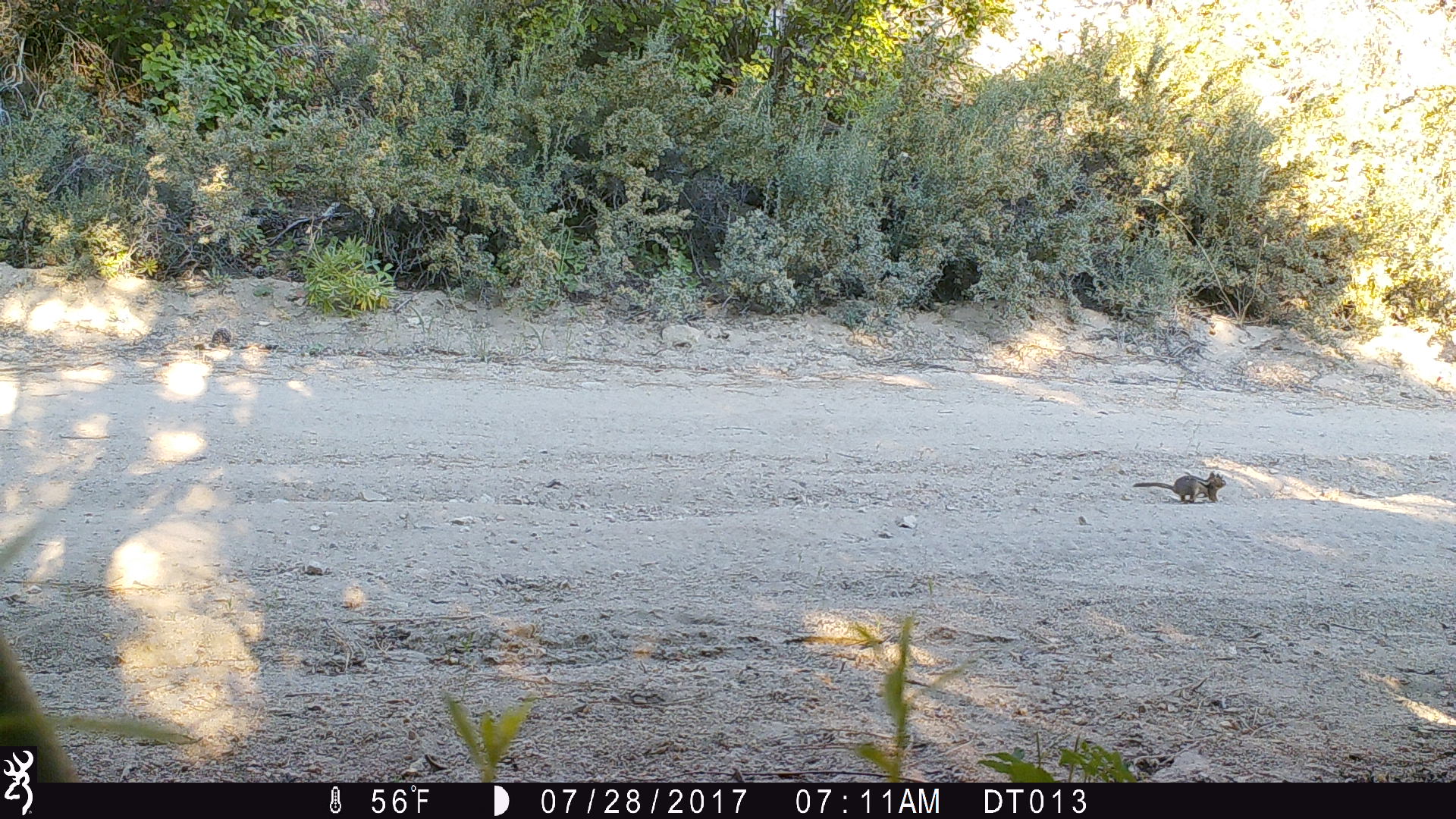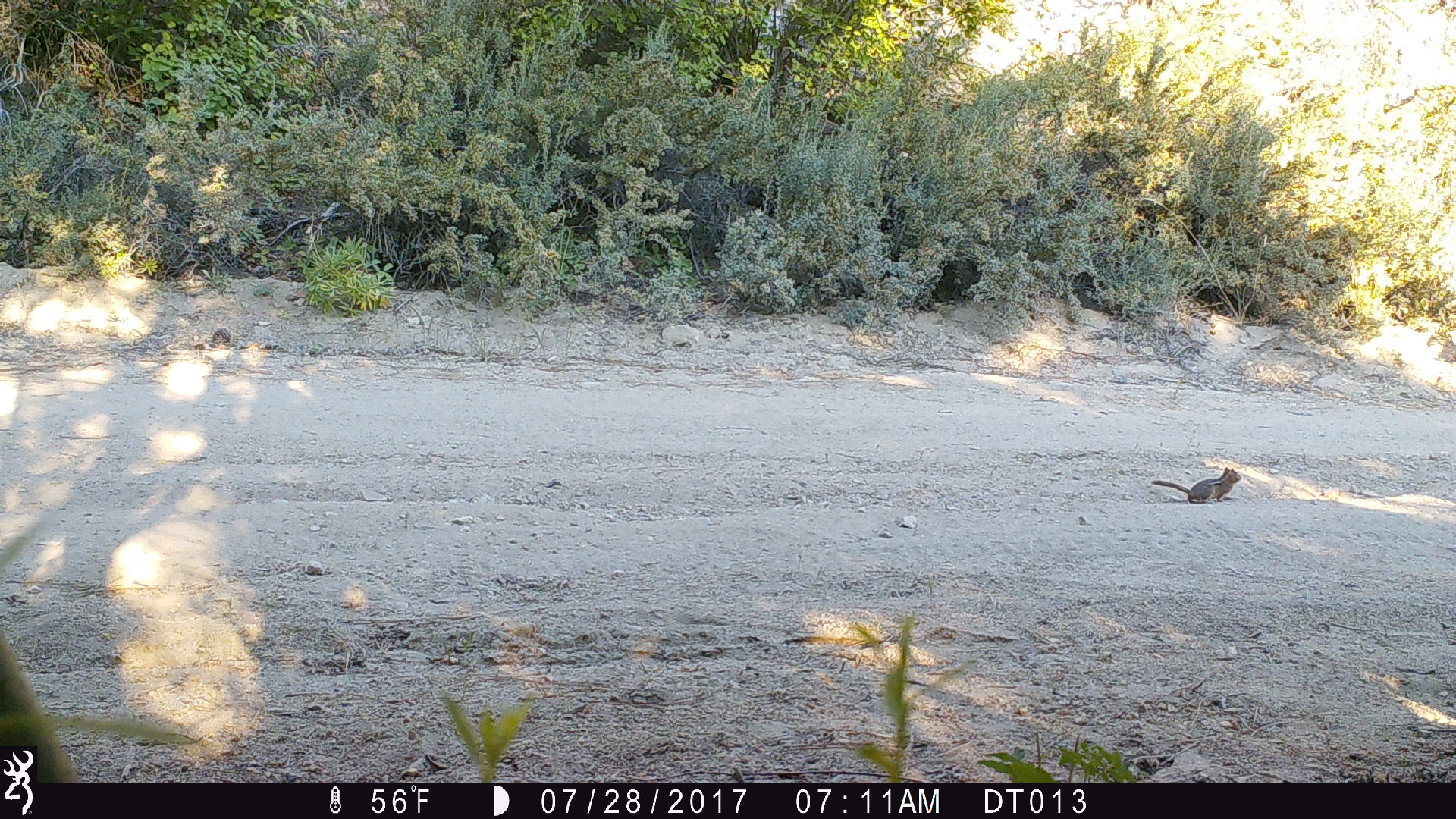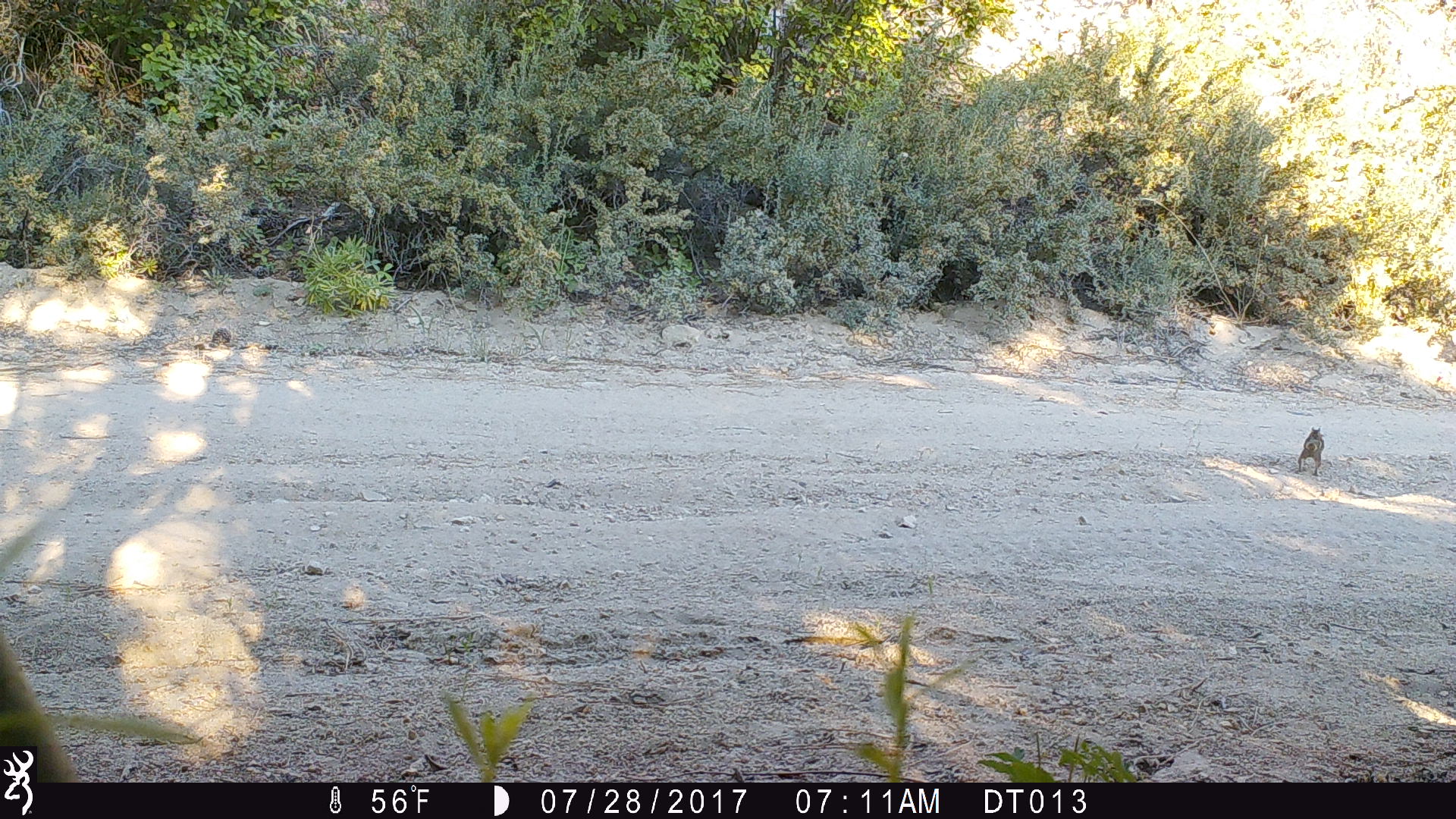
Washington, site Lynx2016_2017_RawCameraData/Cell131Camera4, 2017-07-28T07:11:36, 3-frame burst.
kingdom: Animalia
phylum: Chordata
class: Mammalia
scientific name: Mammalia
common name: small mammal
Small mammal (Mammalia). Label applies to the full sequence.